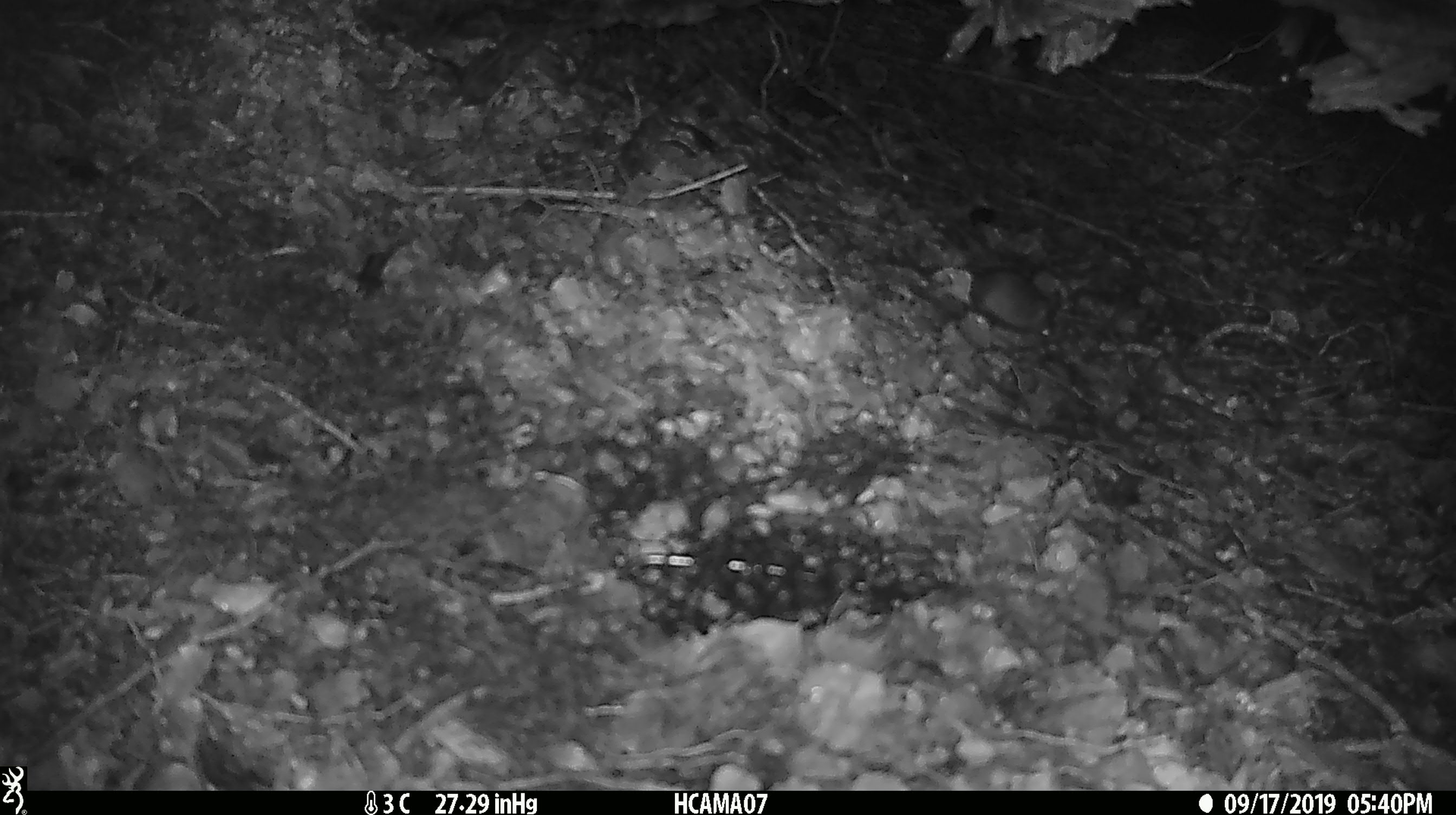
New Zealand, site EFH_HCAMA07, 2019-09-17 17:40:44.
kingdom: Animalia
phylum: Chordata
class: Mammalia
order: Rodentia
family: Muridae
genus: Mus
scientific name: Mus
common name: mouse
Mouse (Mus).